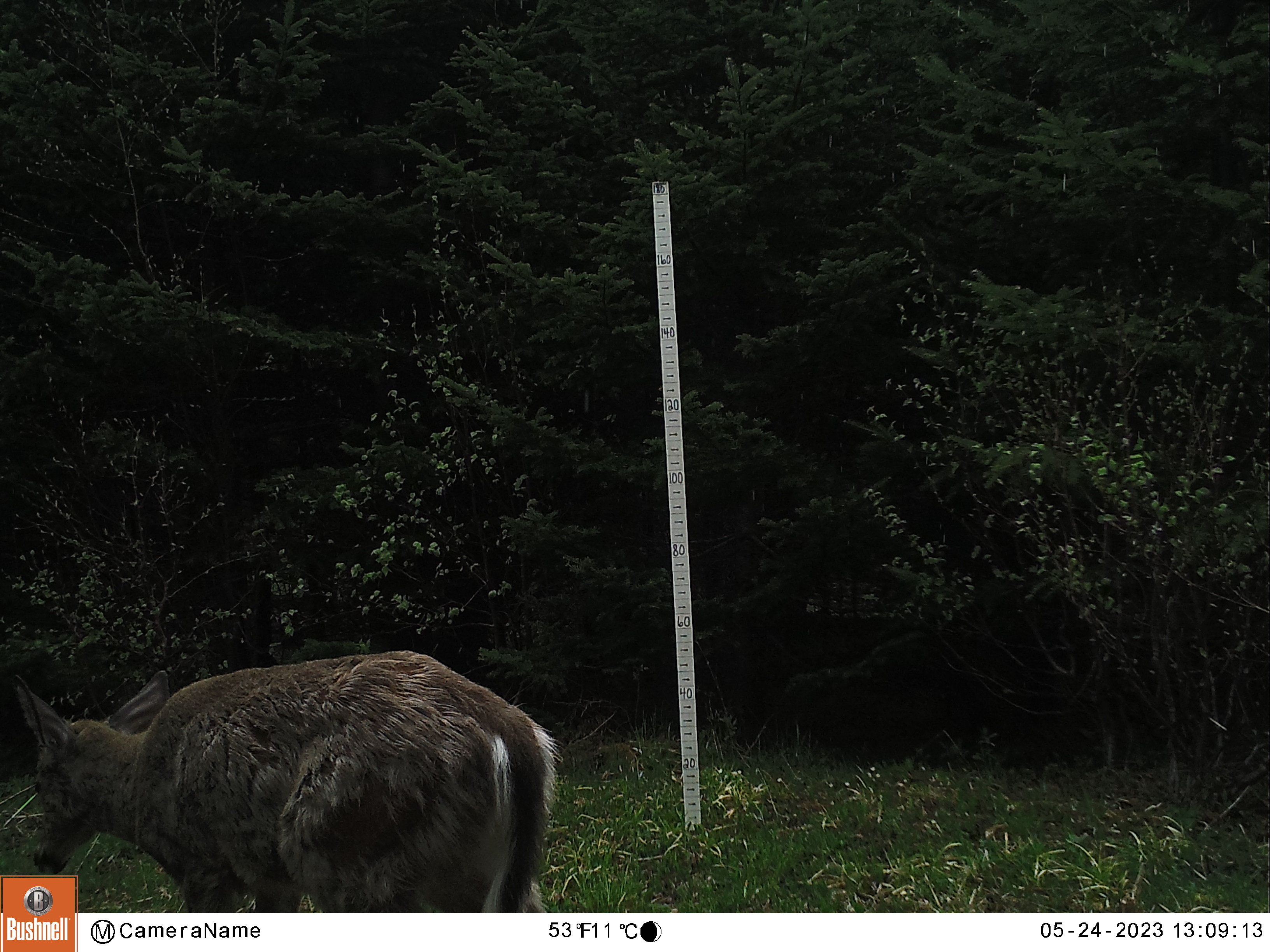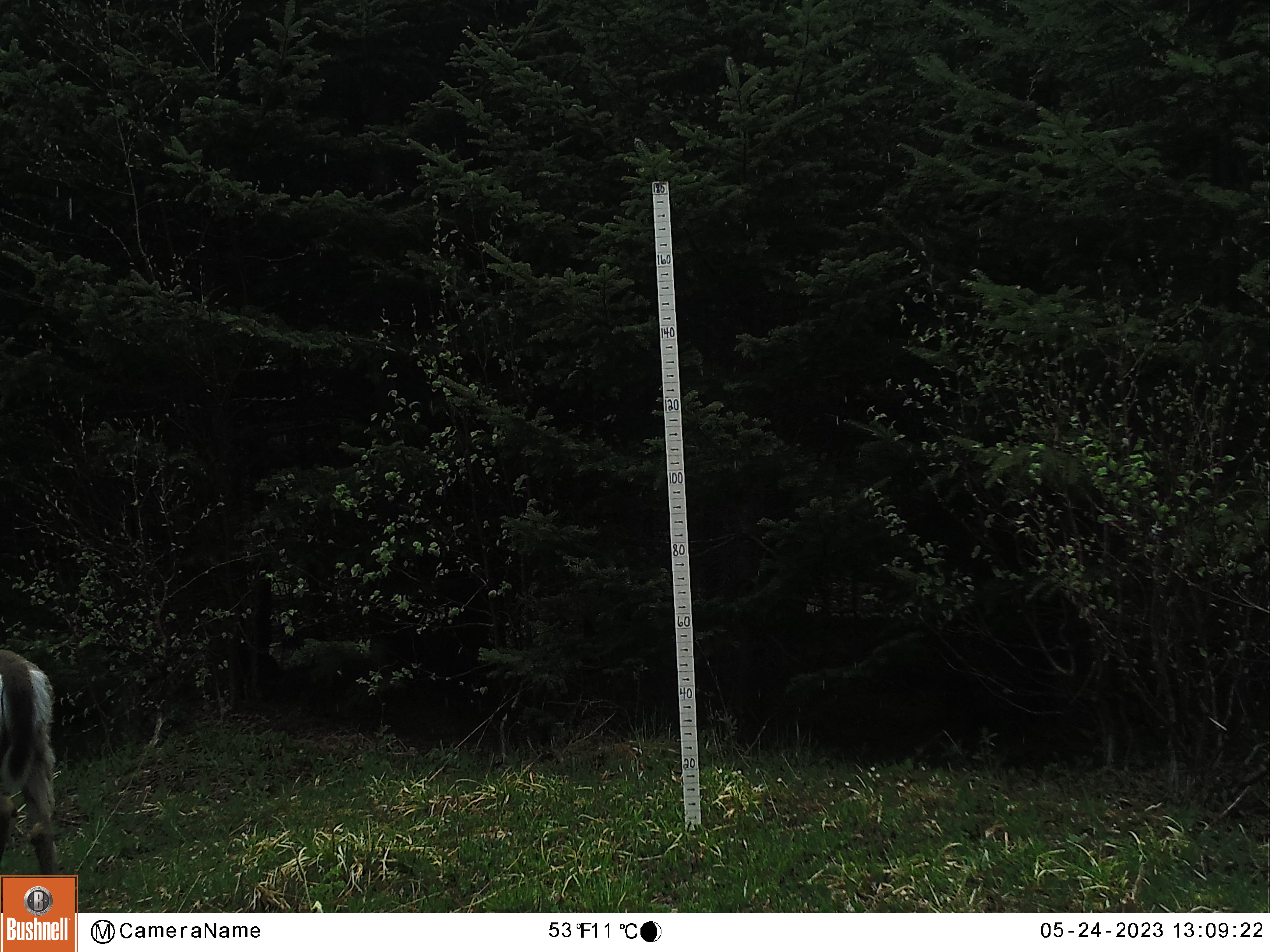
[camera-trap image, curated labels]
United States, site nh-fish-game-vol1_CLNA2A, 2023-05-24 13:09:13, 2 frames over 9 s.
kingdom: Animalia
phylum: Chordata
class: Mammalia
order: Artiodactyla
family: Cervidae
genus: Odocoileus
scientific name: Odocoileus virginianus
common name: white-tailed deer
White-tailed deer (Odocoileus virginianus).